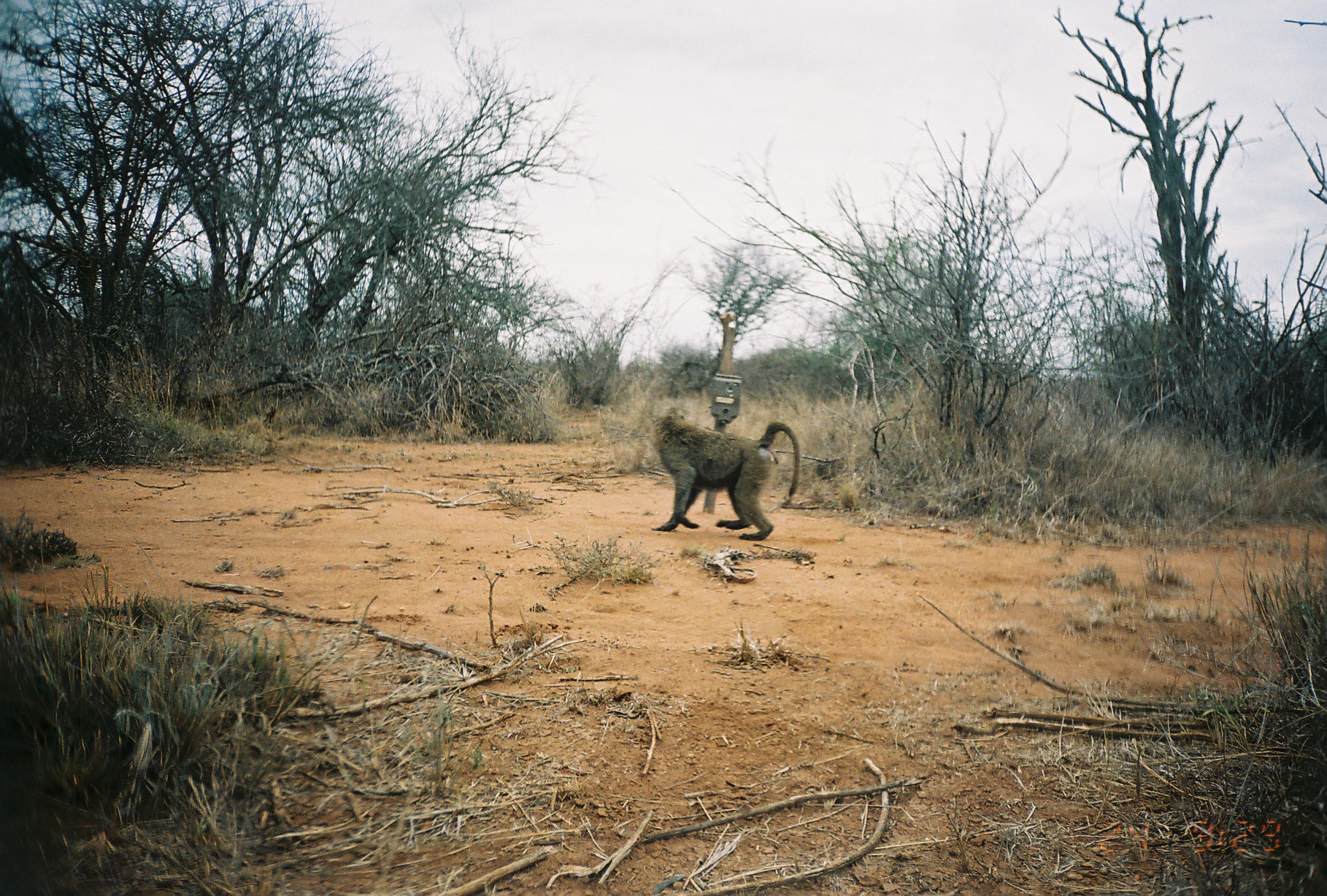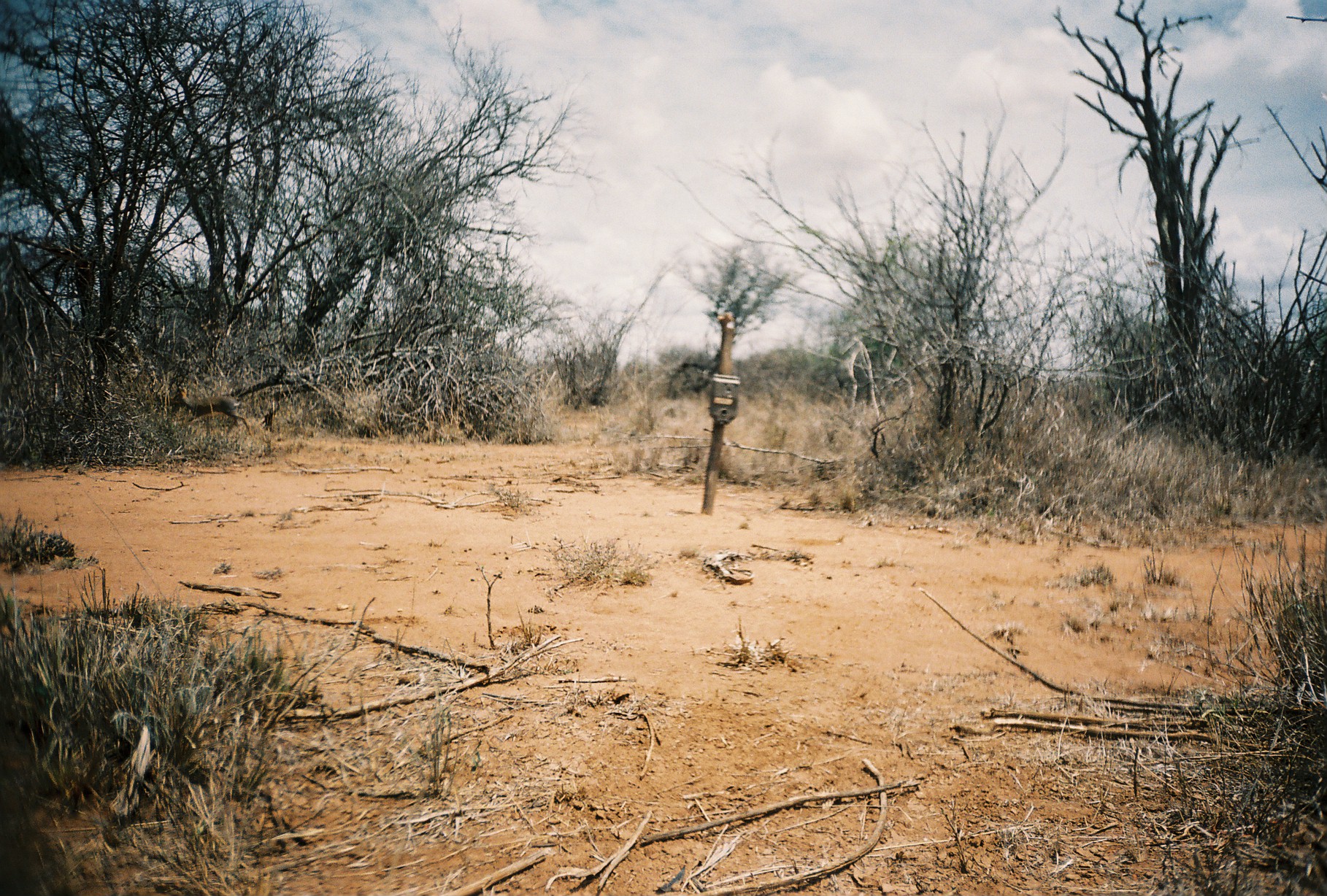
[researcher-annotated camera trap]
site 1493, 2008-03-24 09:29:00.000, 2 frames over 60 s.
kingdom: Animalia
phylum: Chordata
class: Mammalia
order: Primates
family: Cercopithecidae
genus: Papio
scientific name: Papio anubis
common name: olive baboon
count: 1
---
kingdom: Animalia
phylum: Chordata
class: Mammalia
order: Artiodactyla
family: Bovidae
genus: Madoqua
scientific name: Madoqua guentheri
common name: günther's dik-dik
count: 1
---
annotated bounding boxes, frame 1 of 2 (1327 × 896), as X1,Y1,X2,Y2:
papio anubis: 651,411,801,540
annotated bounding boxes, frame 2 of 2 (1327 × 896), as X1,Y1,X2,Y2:
madoqua guentheri: 169,387,253,436